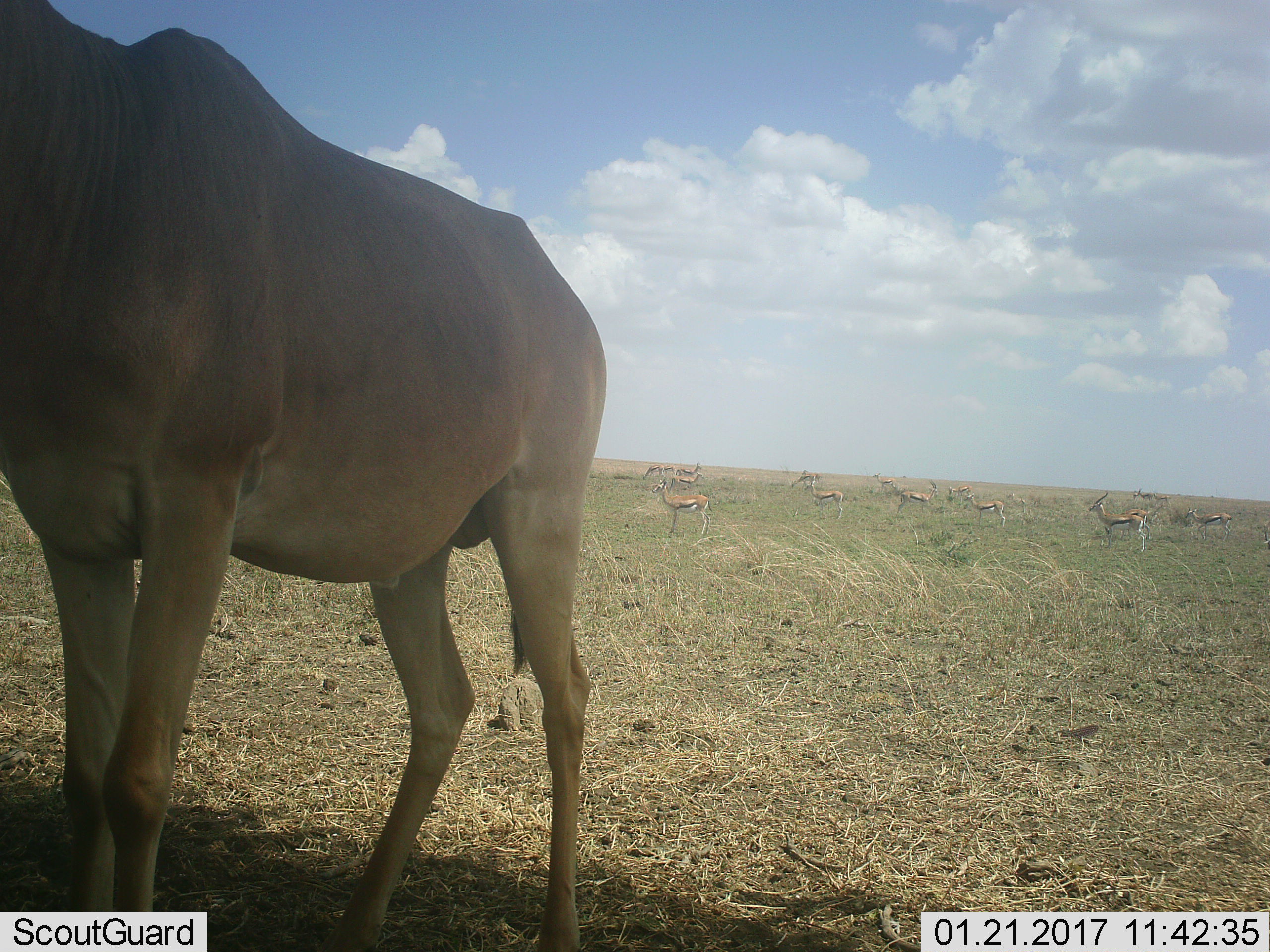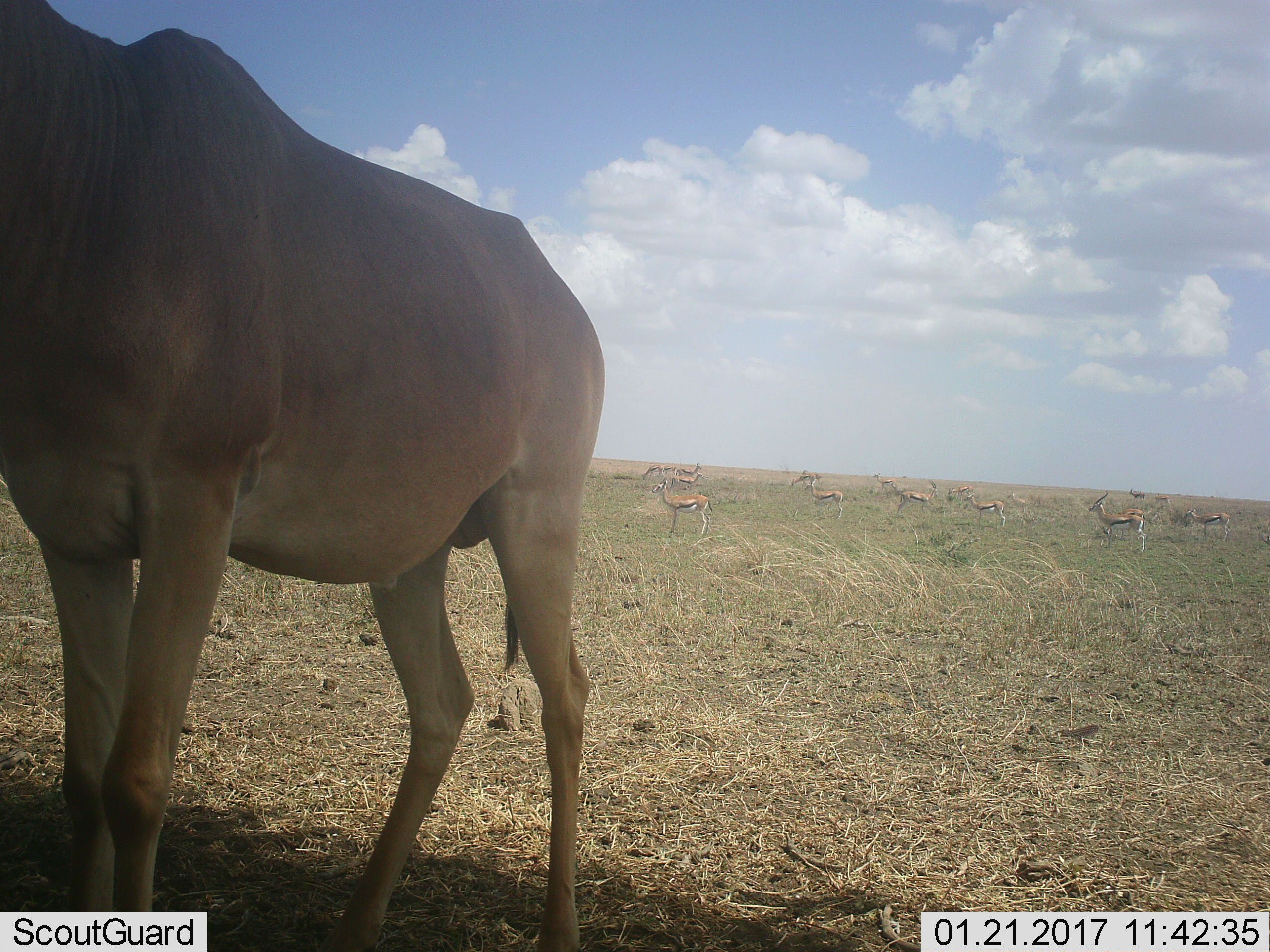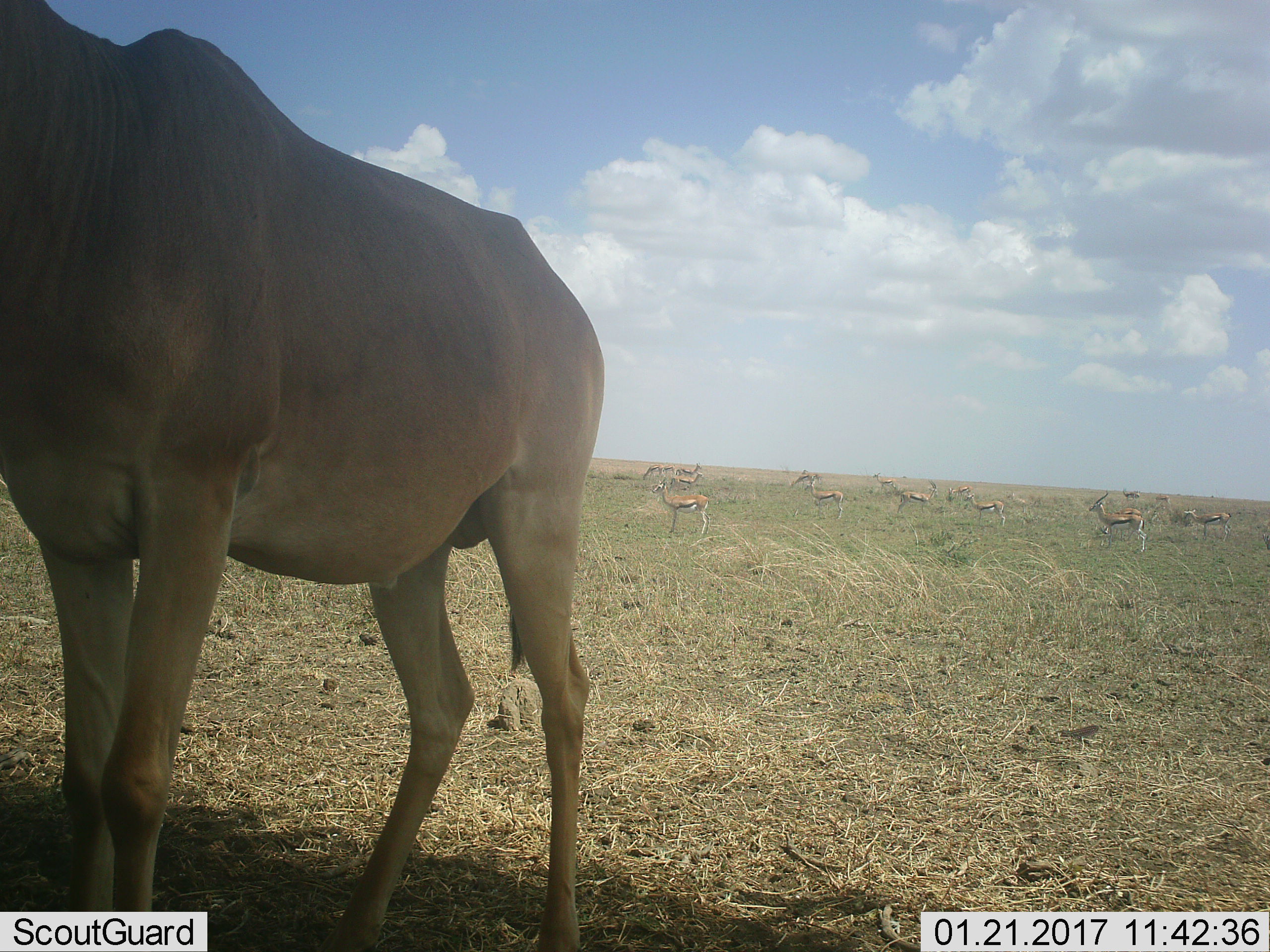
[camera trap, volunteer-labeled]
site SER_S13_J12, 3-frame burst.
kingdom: Animalia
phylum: Chordata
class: Mammalia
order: Artiodactyla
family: Bovidae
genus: Eudorcas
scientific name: Eudorcas thomsonii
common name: thomson's gazelle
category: gazellethomsons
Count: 11-50.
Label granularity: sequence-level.